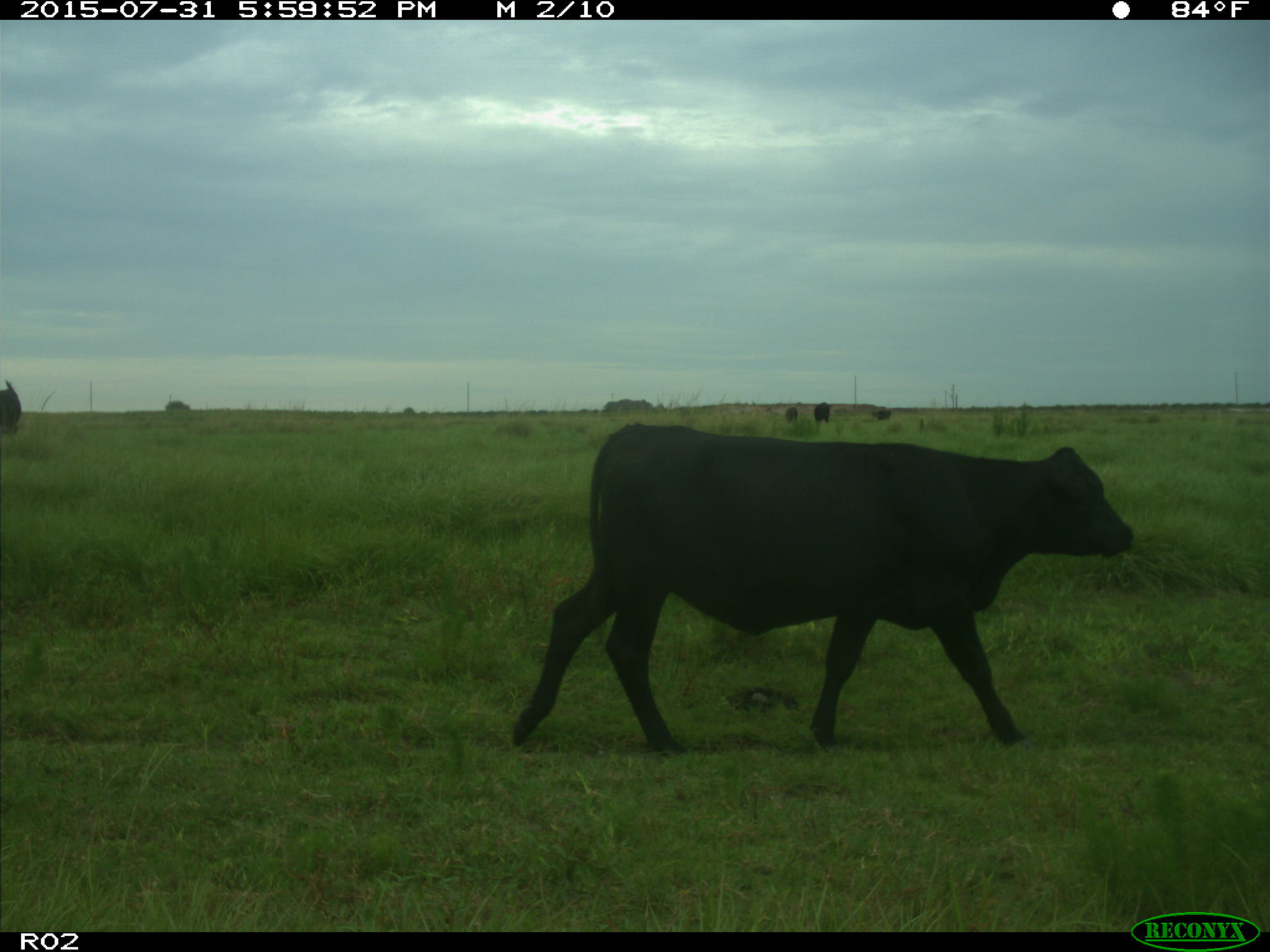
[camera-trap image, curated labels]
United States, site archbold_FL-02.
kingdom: Animalia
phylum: Chordata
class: Mammalia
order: Artiodactyla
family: Bovidae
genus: Bos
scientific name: Bos taurus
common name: domestic cow